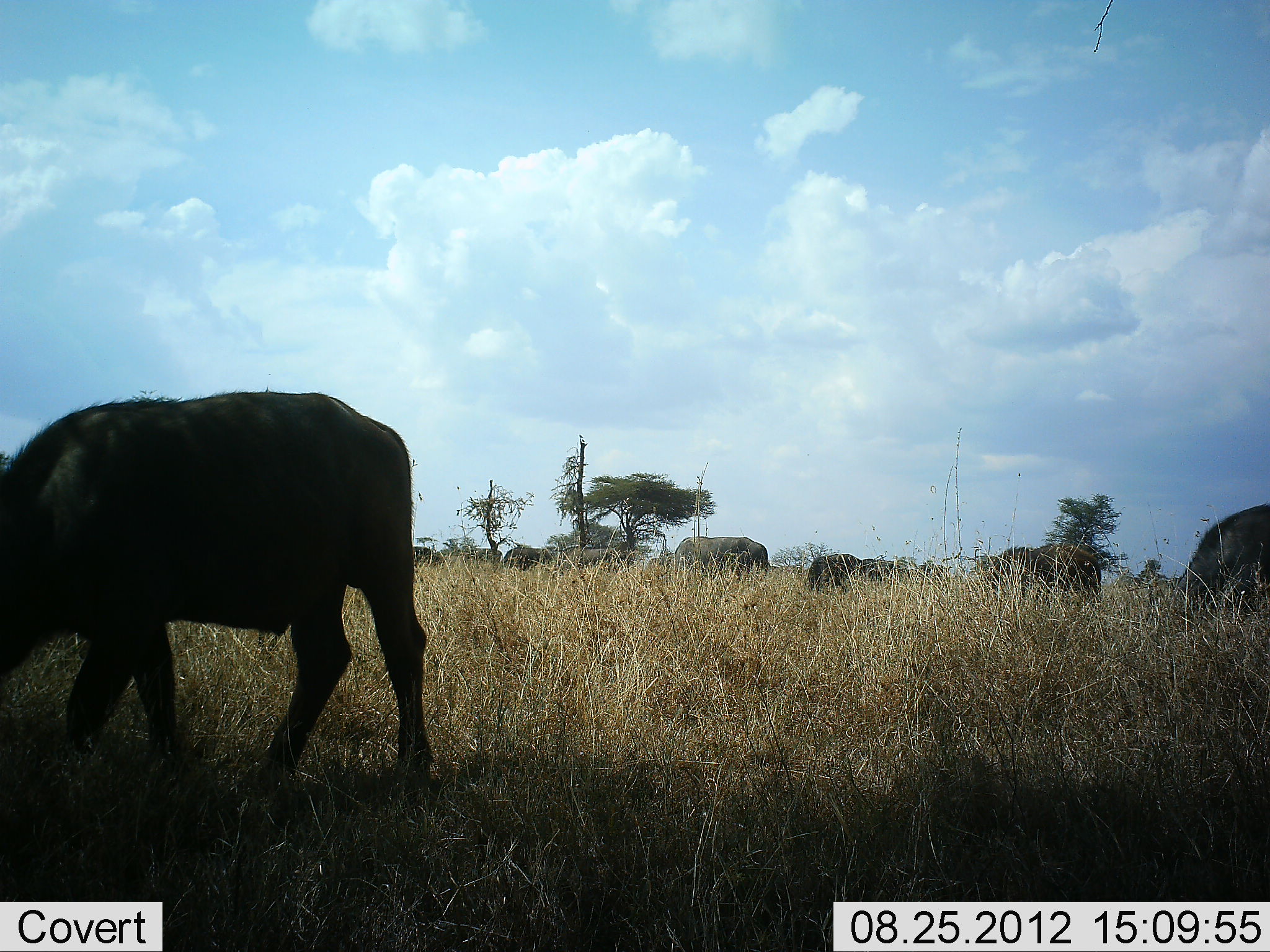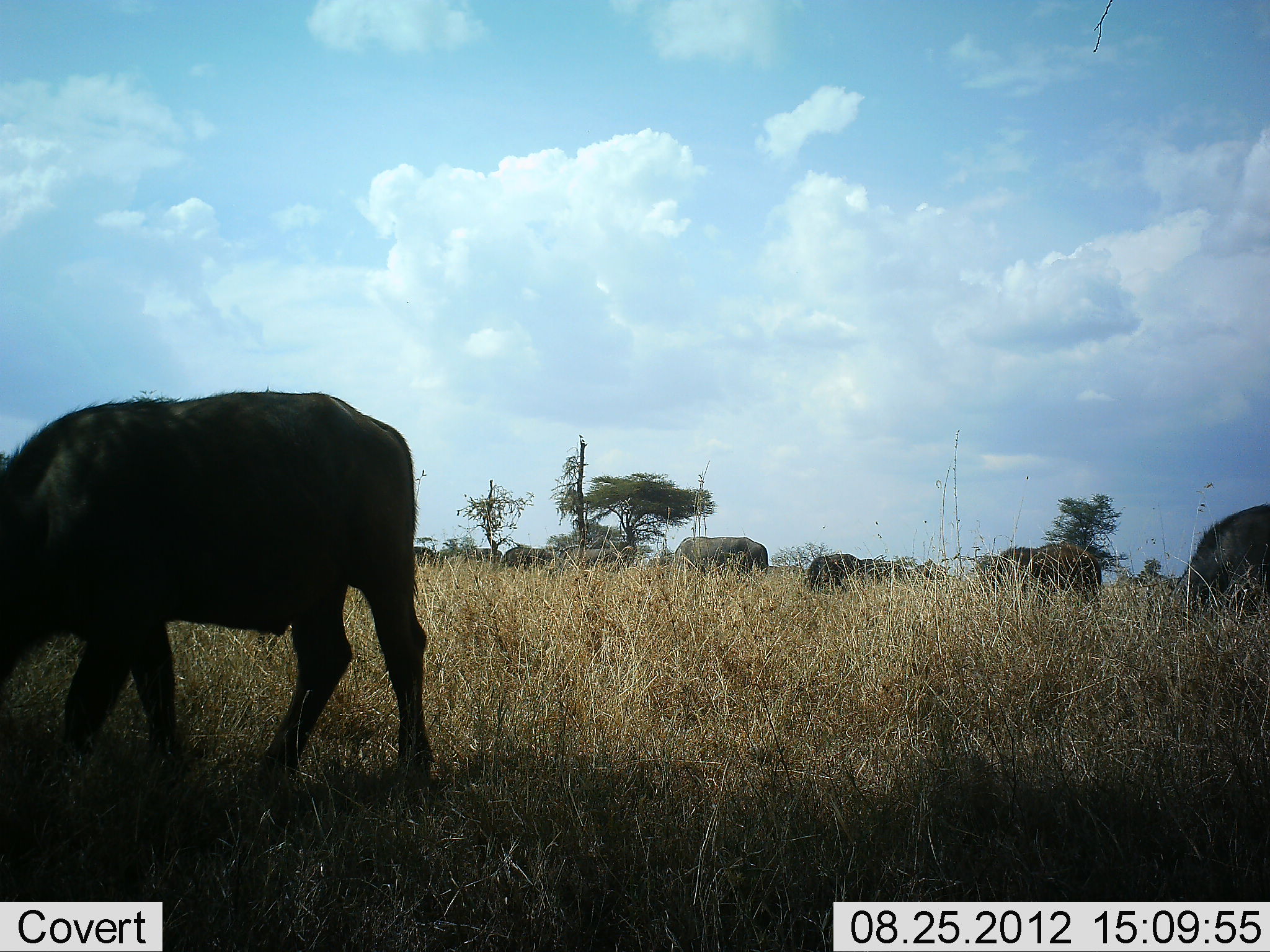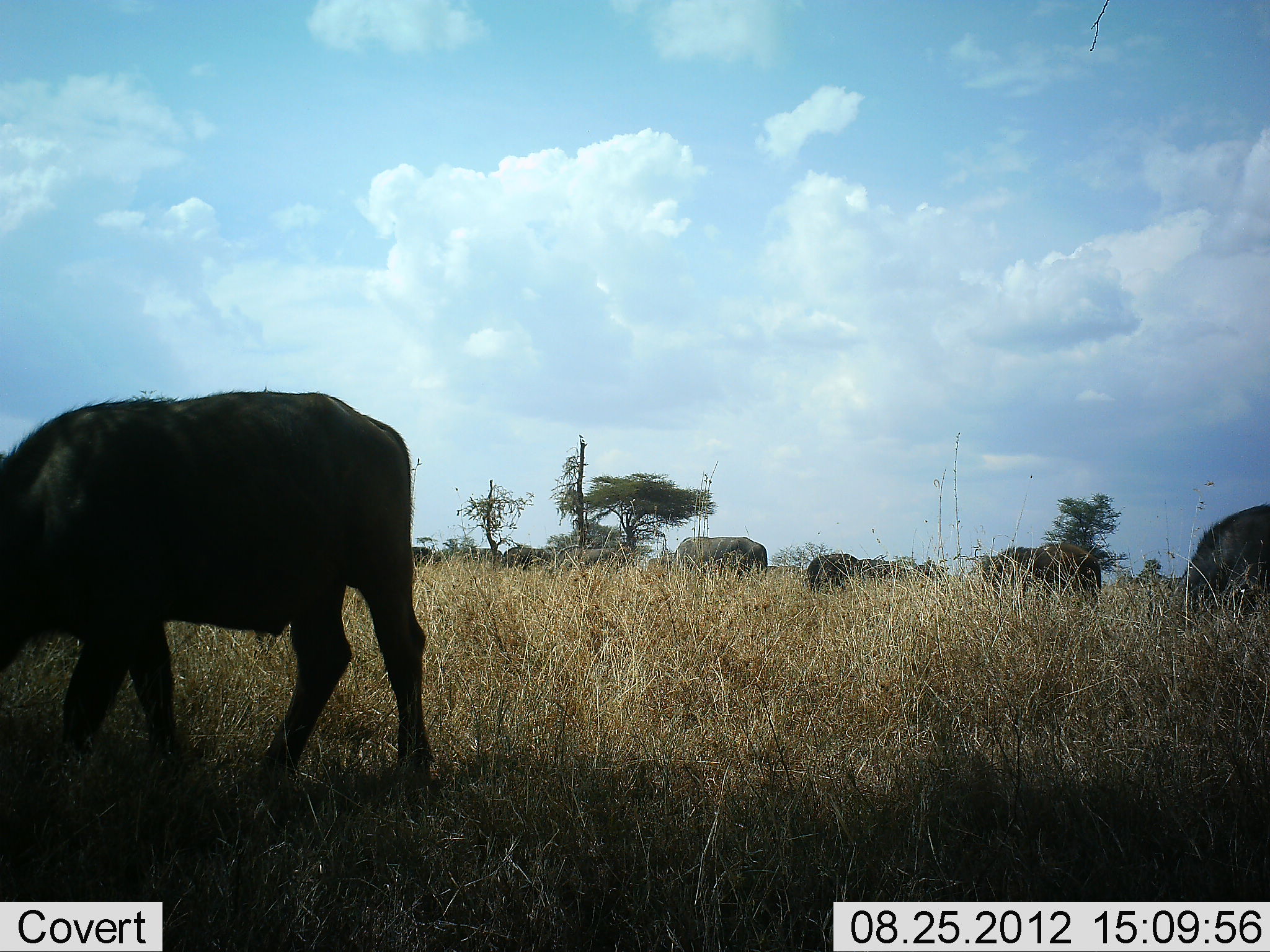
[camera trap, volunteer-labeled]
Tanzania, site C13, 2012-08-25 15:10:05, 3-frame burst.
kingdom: Animalia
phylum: Chordata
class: Mammalia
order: Artiodactyla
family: Bovidae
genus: Syncerus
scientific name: Syncerus caffer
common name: cape buffalo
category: buffalo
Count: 7.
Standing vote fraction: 60%.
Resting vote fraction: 0%.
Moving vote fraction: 0%.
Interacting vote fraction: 0%.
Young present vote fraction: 0%.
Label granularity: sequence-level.